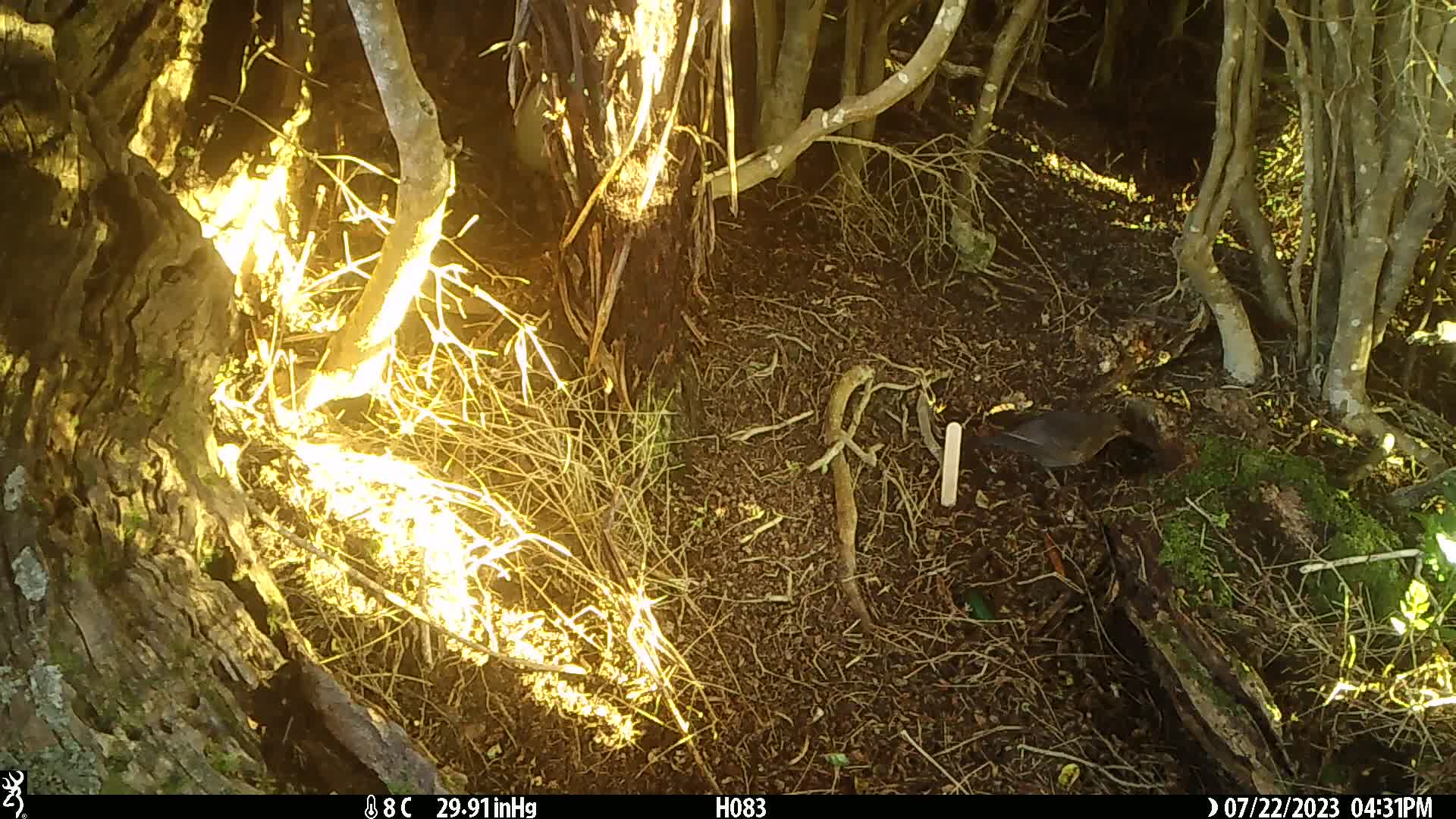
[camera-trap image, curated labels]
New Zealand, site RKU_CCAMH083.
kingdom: Animalia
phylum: Chordata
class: Aves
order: Passeriformes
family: Turdidae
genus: Turdus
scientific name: Turdus merula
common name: eurasian blackbird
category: blackbird